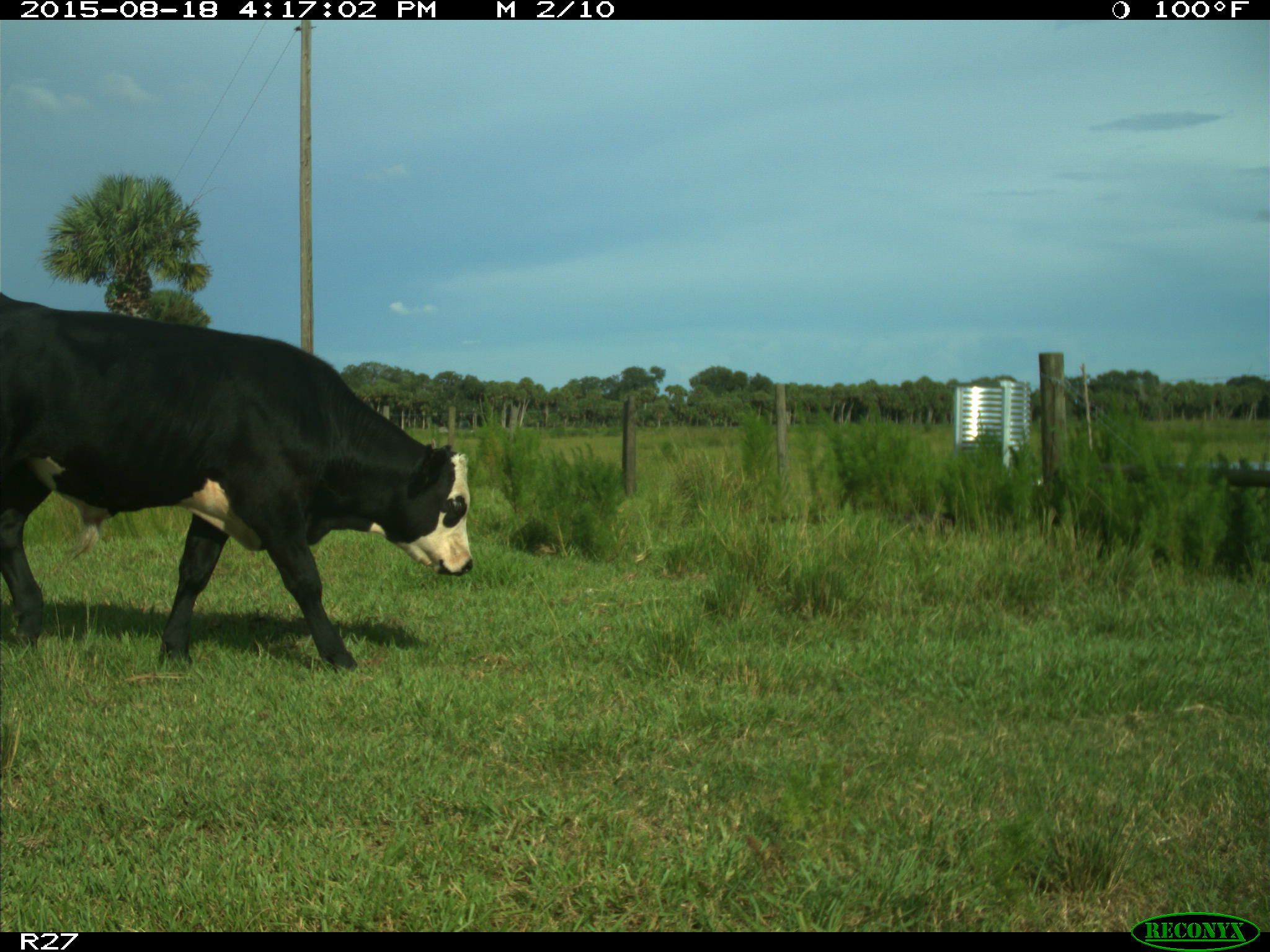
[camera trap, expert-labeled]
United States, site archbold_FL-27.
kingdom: Animalia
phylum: Chordata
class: Mammalia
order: Artiodactyla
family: Bovidae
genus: Bos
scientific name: Bos taurus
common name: domestic cow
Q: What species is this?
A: Bos taurus (domestic cow).